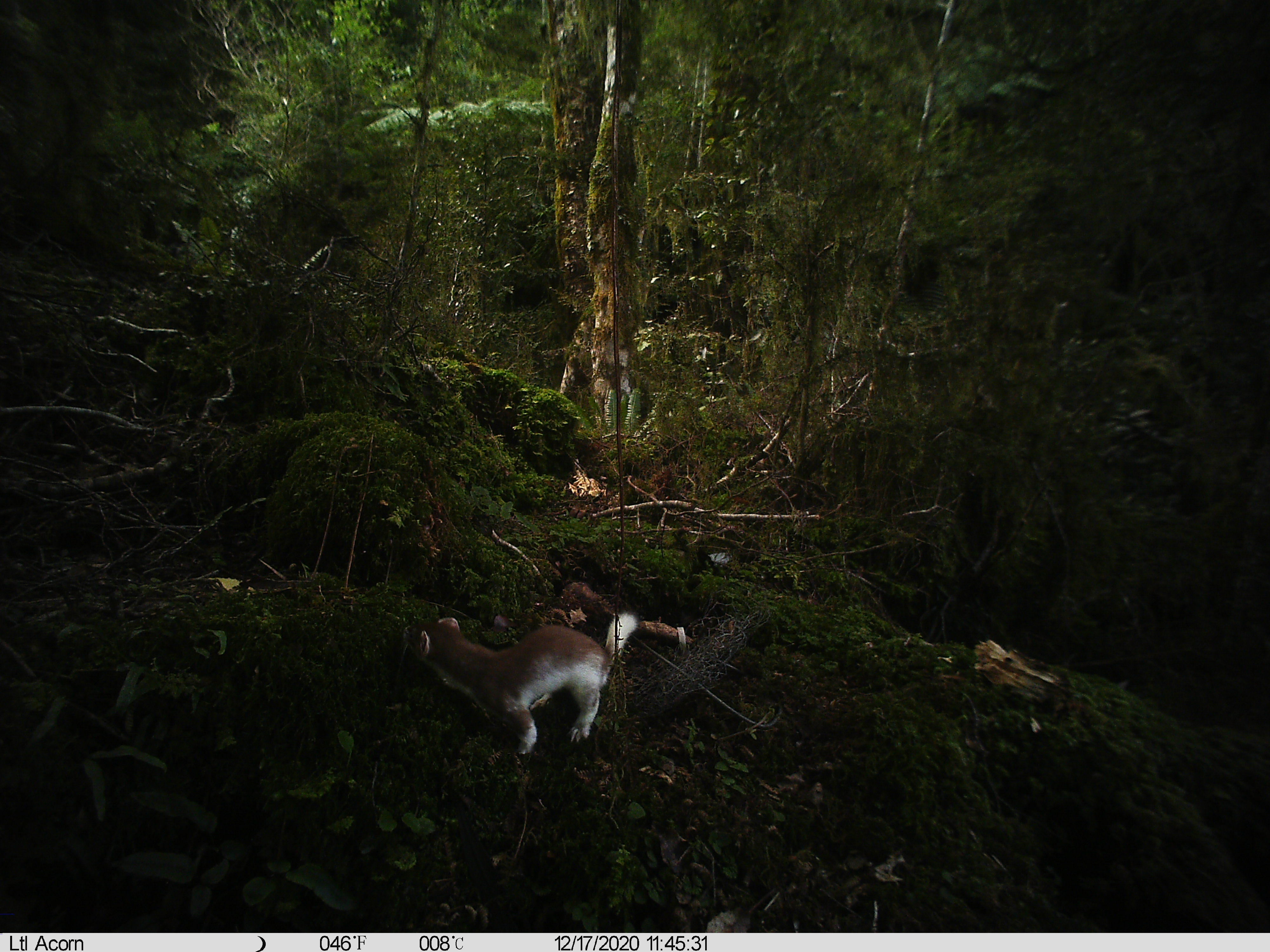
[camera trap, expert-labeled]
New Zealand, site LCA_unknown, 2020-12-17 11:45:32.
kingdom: Animalia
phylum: Chordata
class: Mammalia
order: Carnivora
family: Mustelidae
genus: Mustela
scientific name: Mustela erminea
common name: stoat